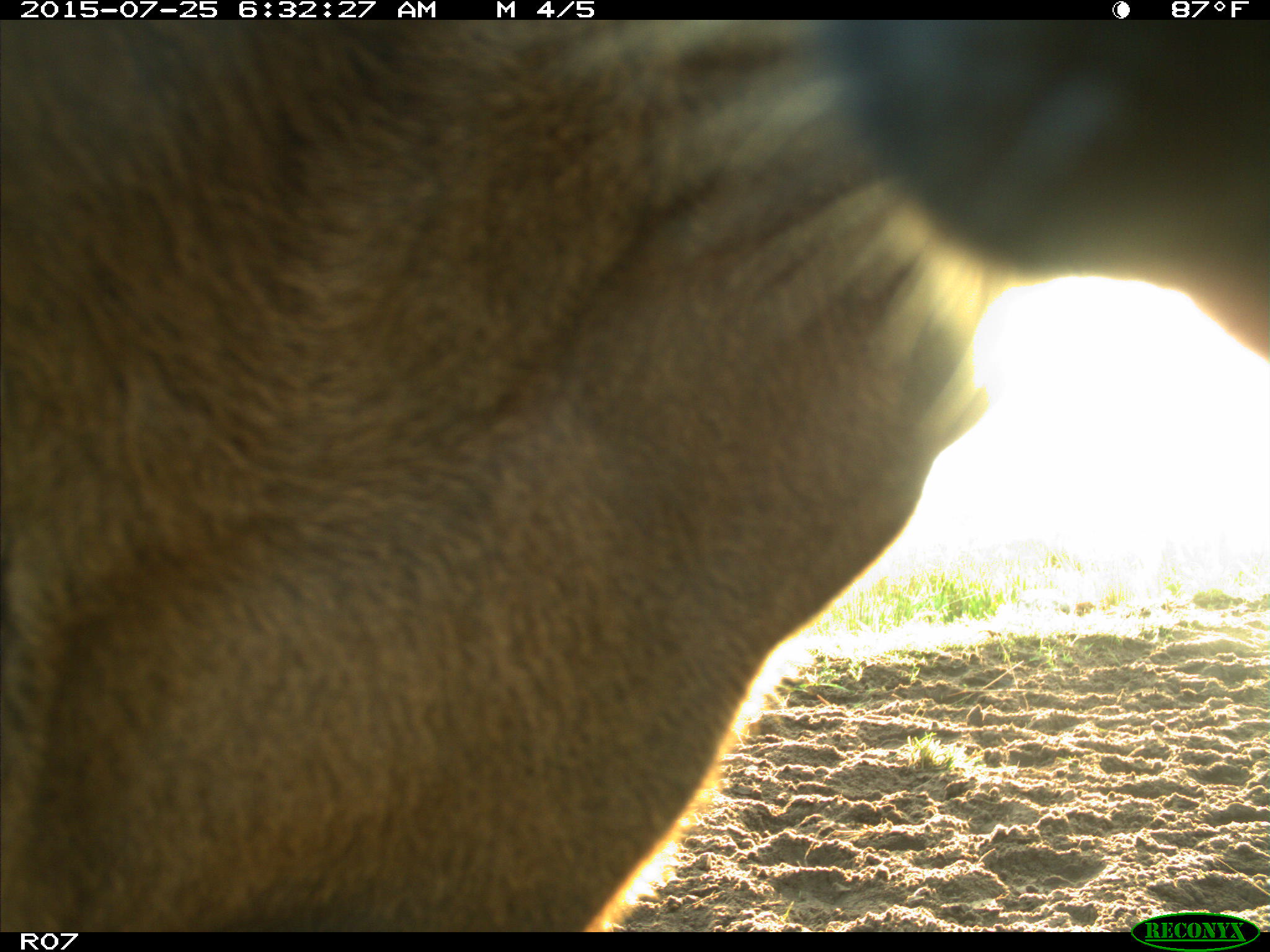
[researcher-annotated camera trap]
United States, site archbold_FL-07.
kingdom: Animalia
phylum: Chordata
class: Mammalia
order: Artiodactyla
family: Bovidae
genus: Bos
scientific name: Bos taurus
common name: domestic cow